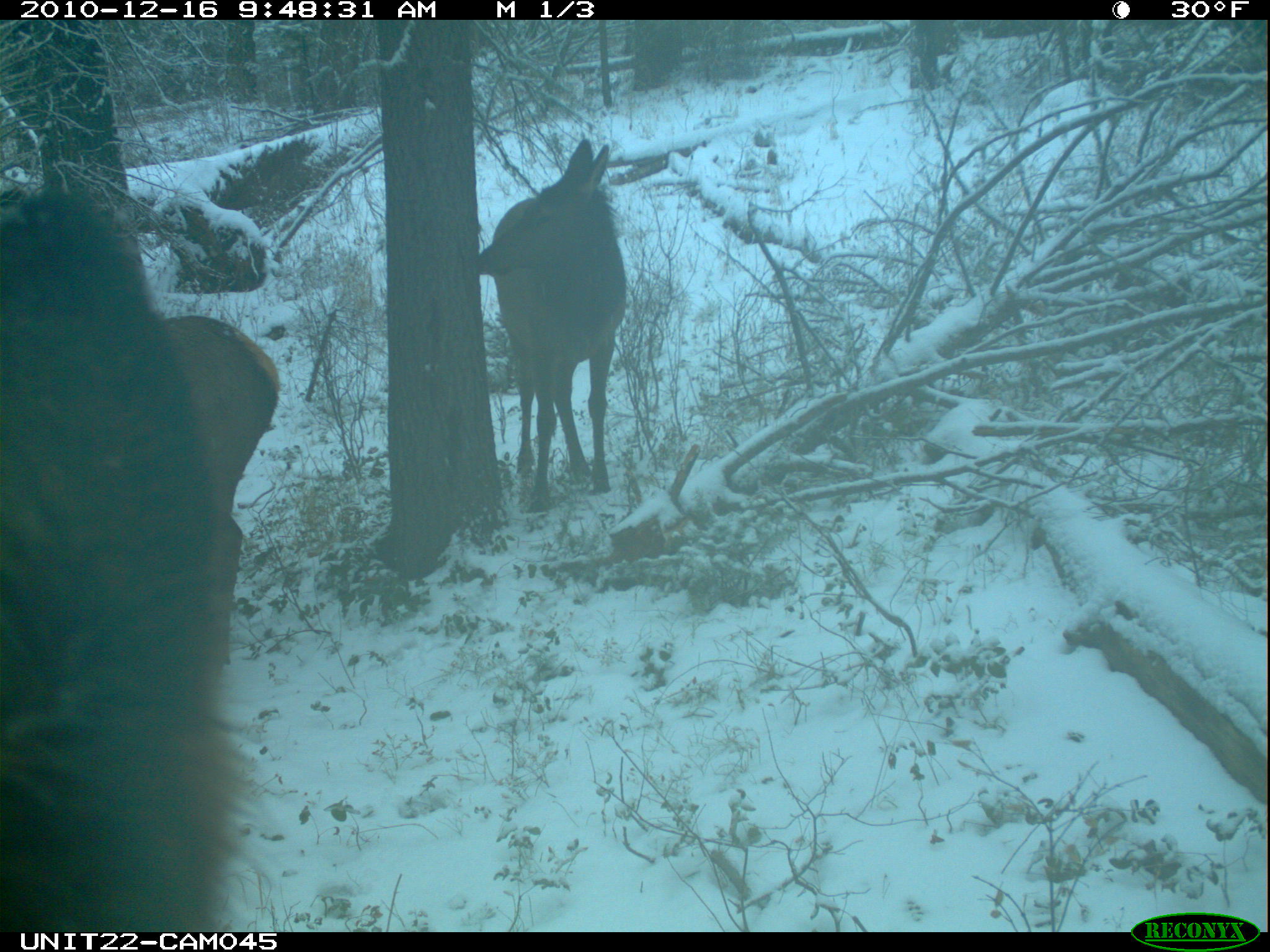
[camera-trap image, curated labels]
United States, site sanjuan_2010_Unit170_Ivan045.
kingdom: Animalia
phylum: Chordata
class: Mammalia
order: Artiodactyla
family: Cervidae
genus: Cervus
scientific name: Cervus elaphus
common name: red deer